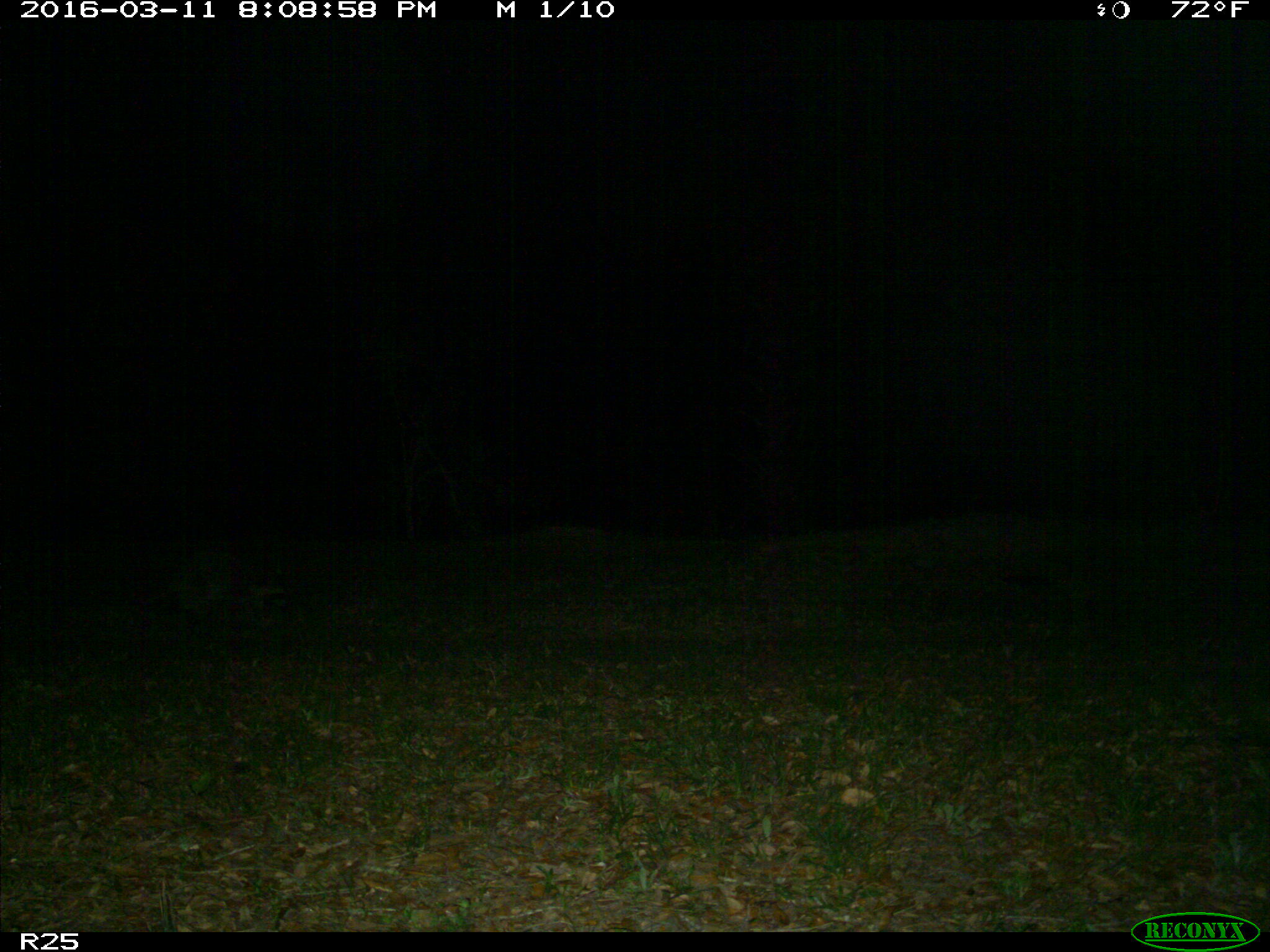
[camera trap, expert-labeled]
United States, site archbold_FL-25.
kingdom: Animalia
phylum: Chordata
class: Mammalia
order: Carnivora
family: Procyonidae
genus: Procyon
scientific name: Procyon lotor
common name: common raccoon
Procyon lotor (common raccoon).